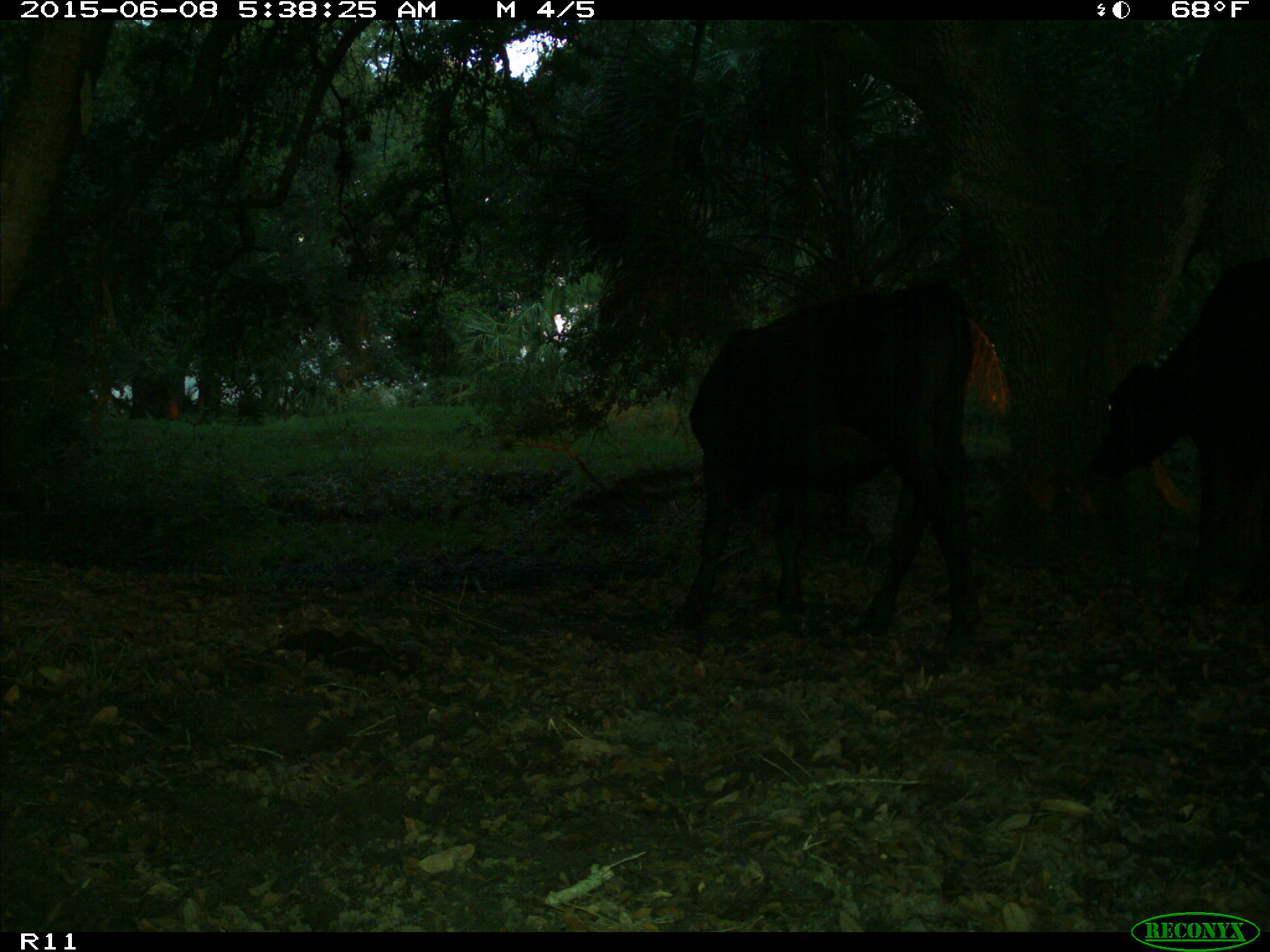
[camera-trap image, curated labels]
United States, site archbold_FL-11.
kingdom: Animalia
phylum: Chordata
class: Mammalia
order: Artiodactyla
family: Bovidae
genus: Bos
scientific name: Bos taurus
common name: domestic cow